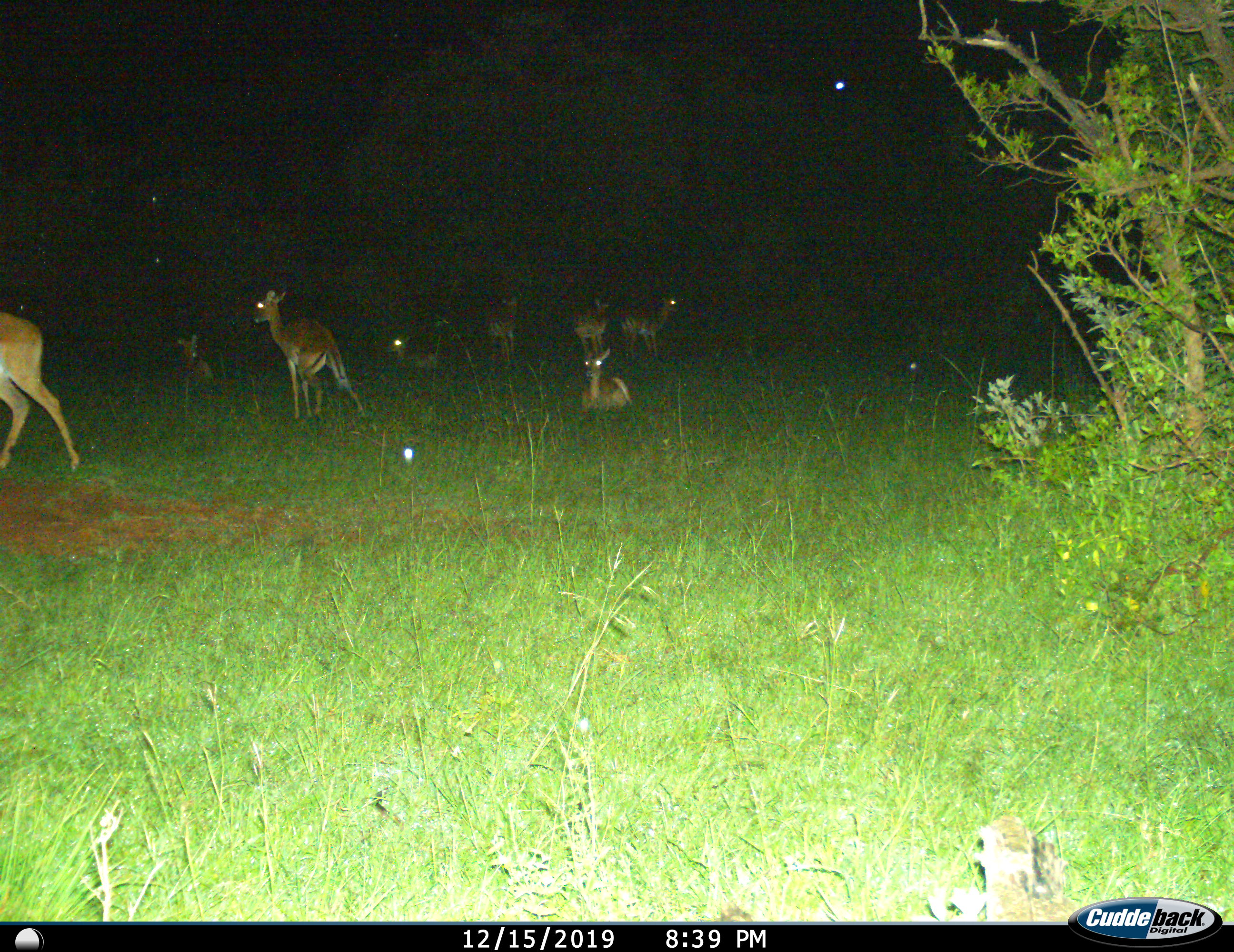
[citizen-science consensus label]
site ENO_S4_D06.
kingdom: Animalia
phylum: Chordata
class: Mammalia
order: Artiodactyla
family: Bovidae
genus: Aepyceros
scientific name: Aepyceros melampus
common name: impala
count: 8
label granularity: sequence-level